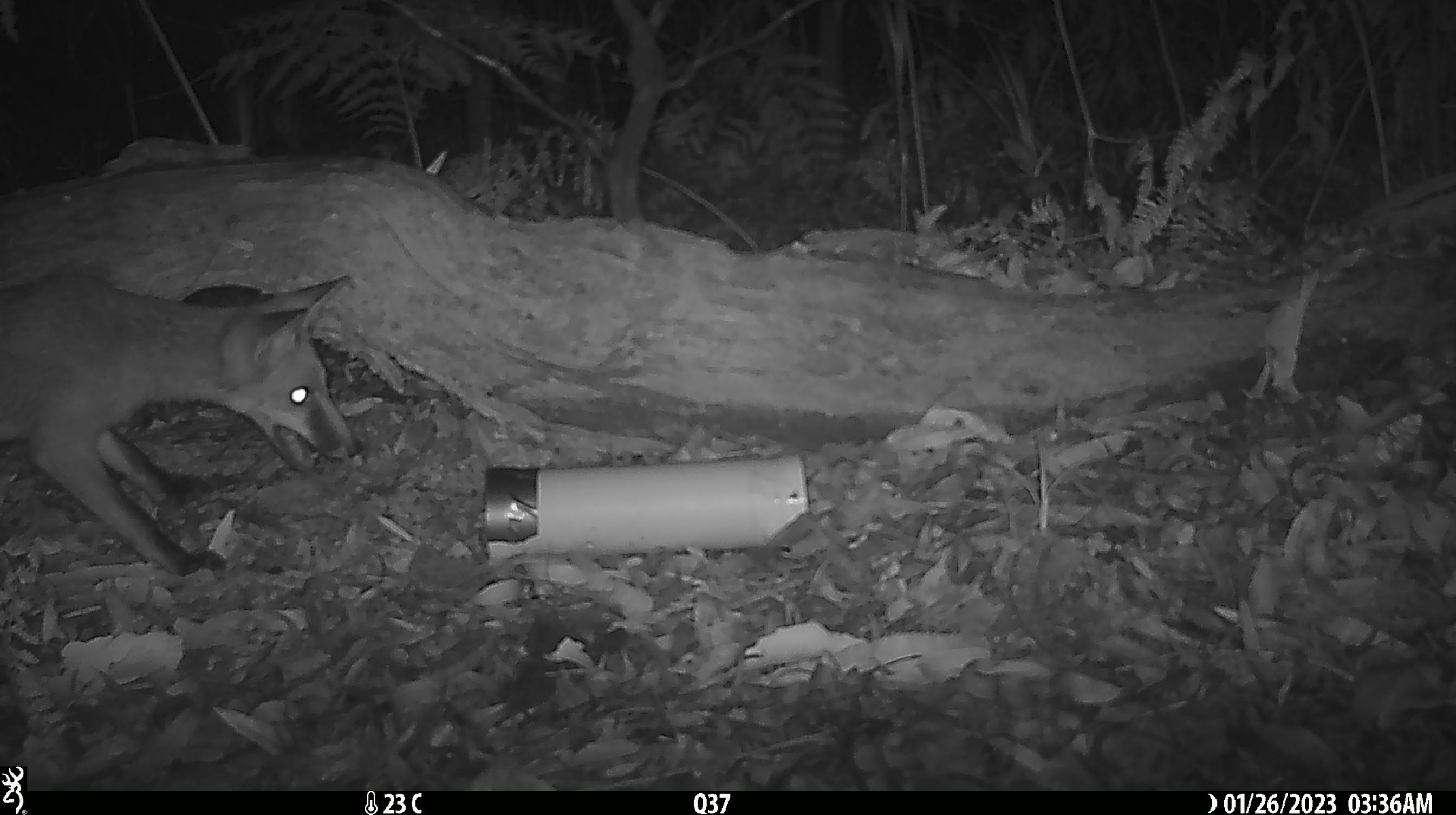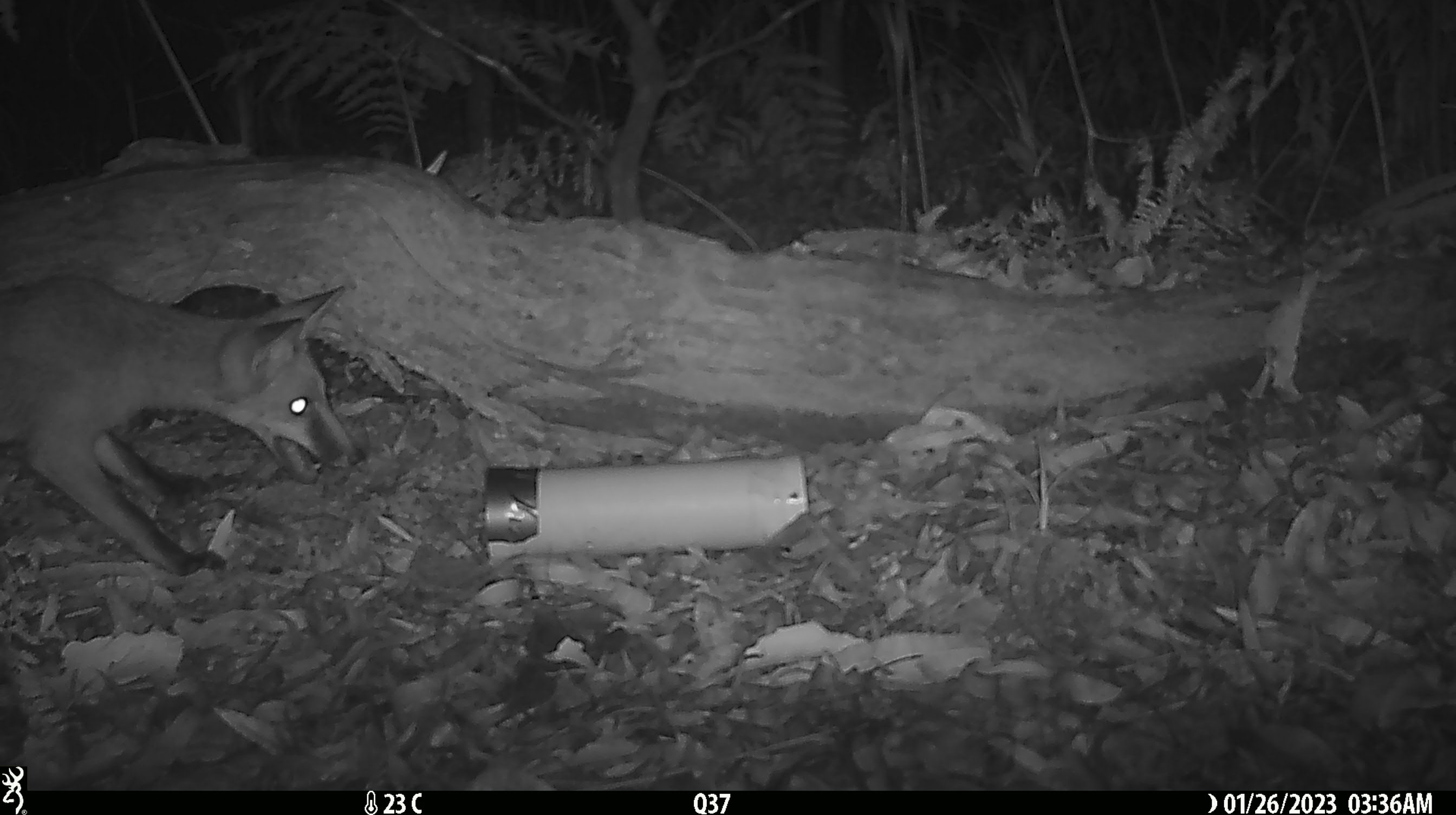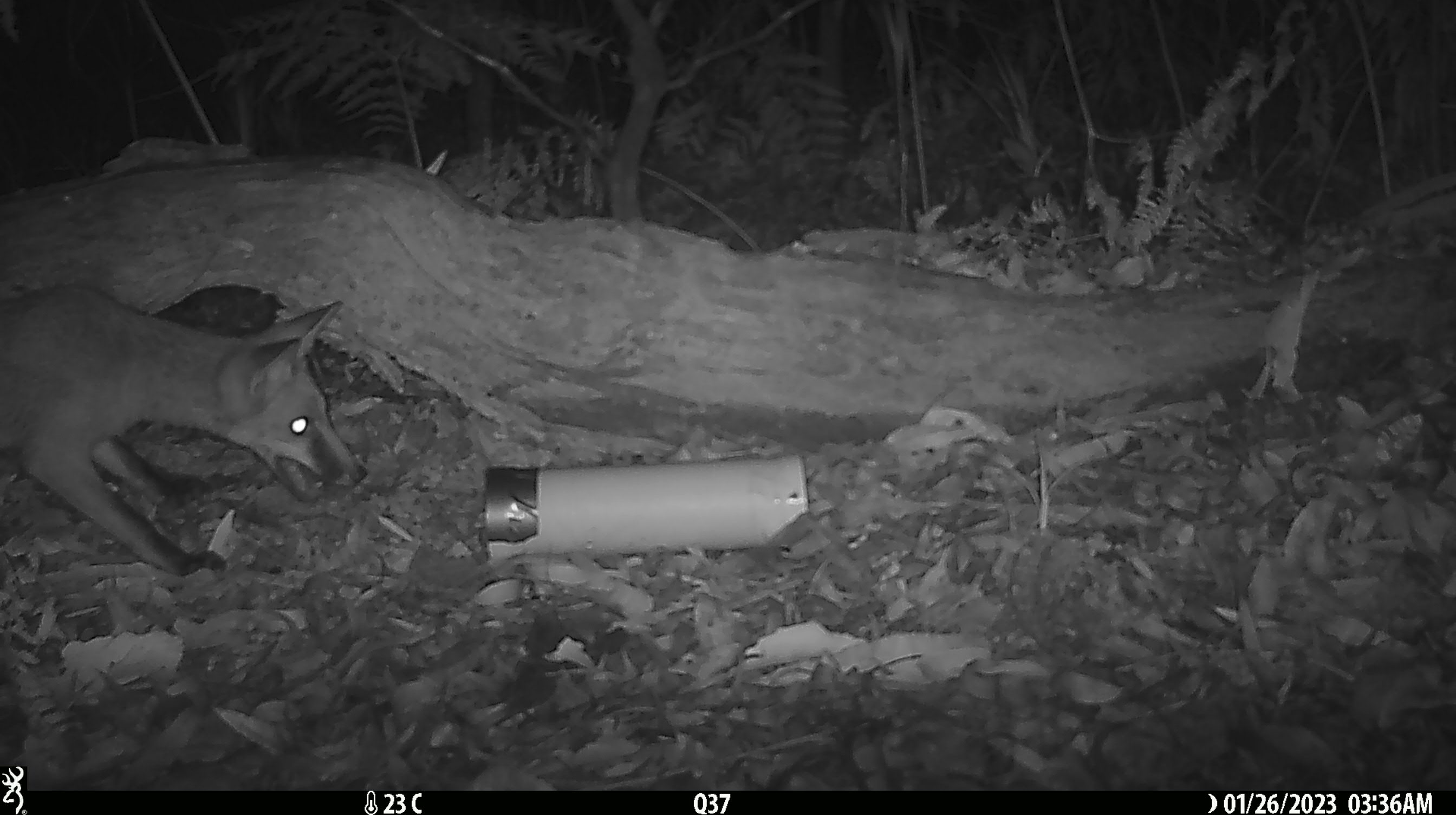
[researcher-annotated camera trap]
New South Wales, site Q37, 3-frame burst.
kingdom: Animalia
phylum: Chordata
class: Mammalia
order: Carnivora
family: Canidae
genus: Vulpes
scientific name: Vulpes vulpes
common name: red fox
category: fox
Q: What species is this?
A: Fox (red fox) (Vulpes vulpes).